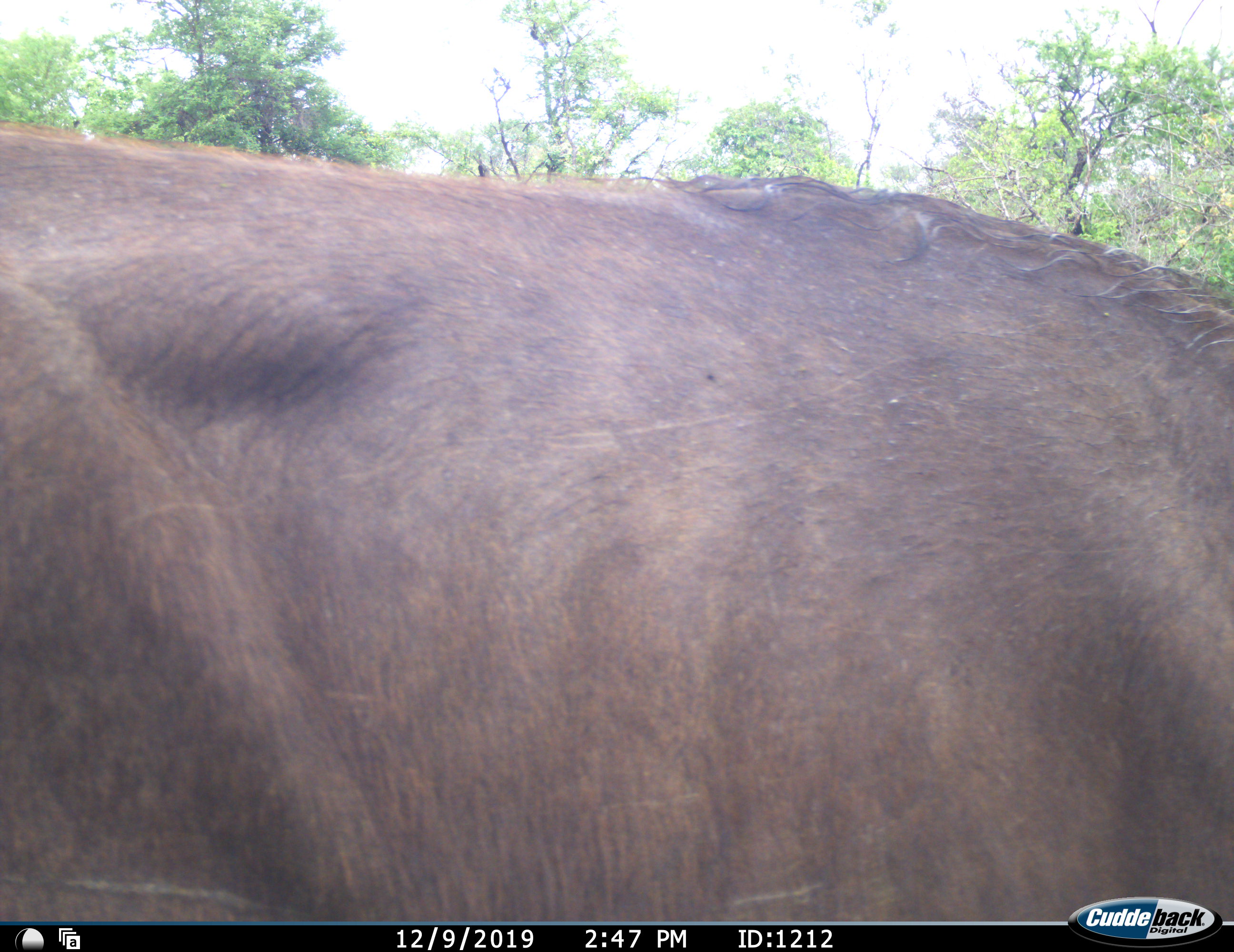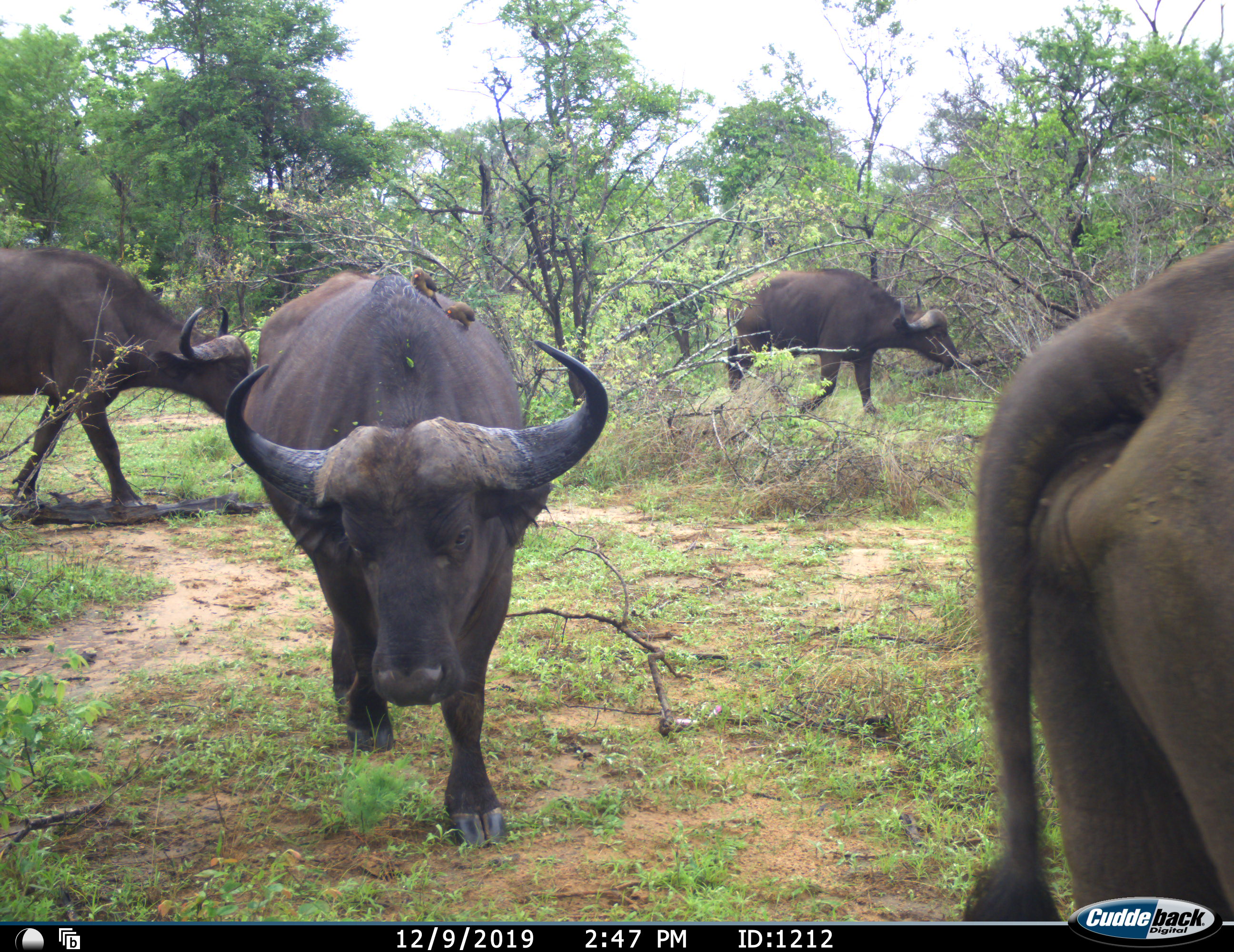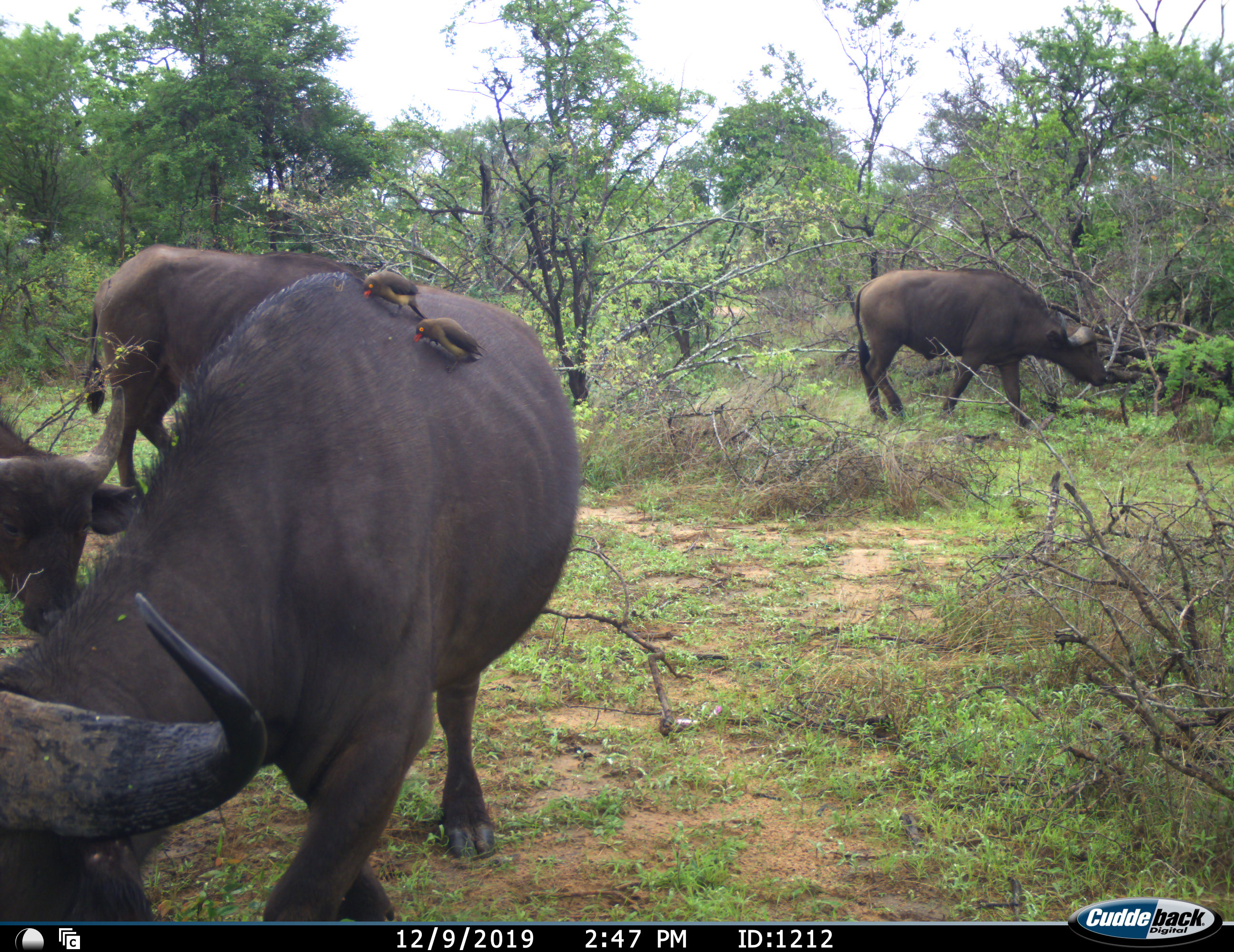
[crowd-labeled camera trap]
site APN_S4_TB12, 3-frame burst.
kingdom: Animalia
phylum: Chordata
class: Aves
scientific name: Aves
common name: bird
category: birdother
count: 2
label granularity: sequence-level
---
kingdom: Animalia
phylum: Chordata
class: Mammalia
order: Artiodactyla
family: Bovidae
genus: Syncerus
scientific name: Syncerus caffer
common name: african buffalo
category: buffalo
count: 4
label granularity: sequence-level